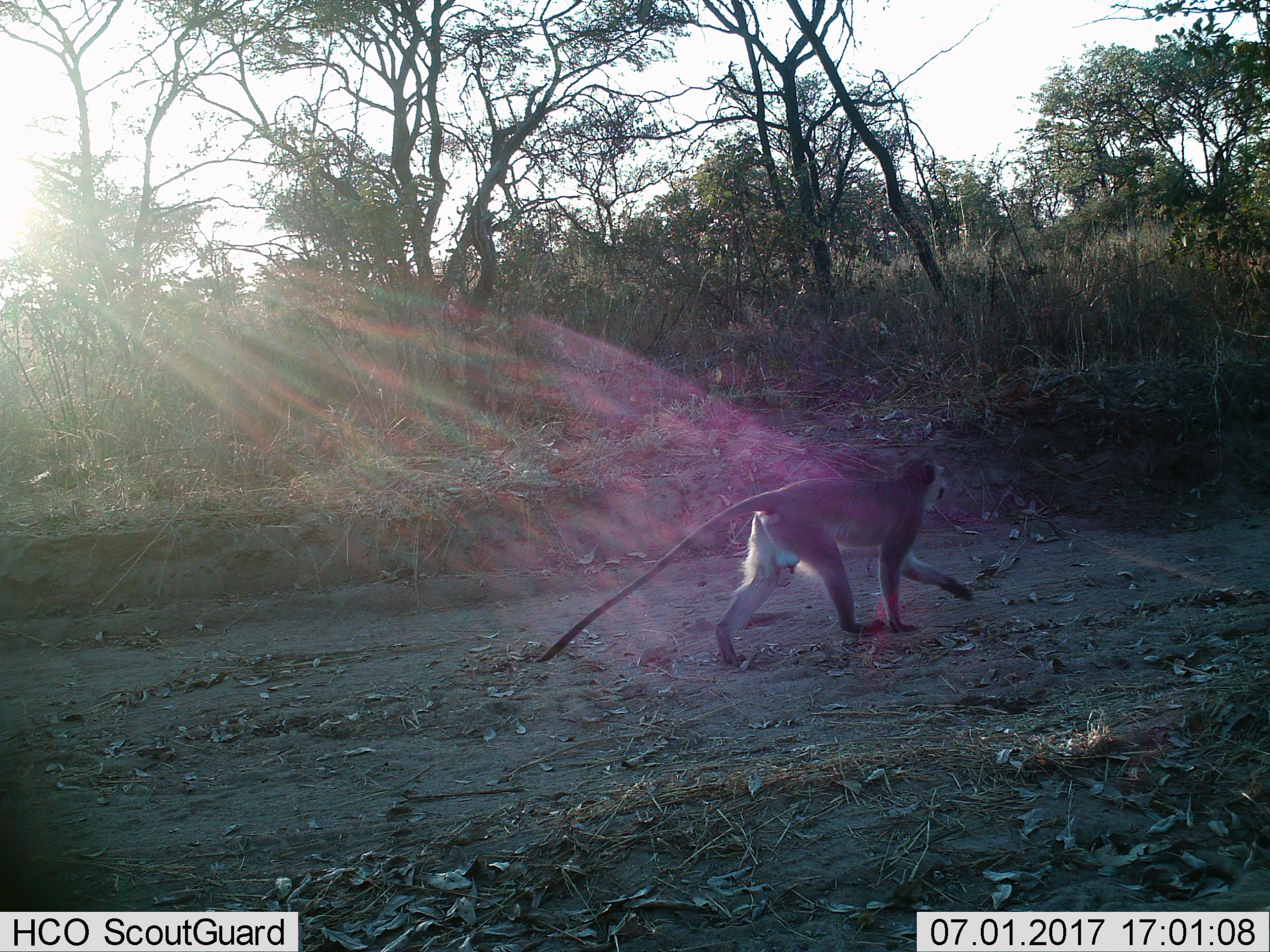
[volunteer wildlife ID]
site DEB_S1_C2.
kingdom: Animalia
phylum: Chordata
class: Mammalia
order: Primates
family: Cercopithecidae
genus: Chlorocebus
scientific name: Chlorocebus pygerythrus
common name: vervet monkey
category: monkeyvervet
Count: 1.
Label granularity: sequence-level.